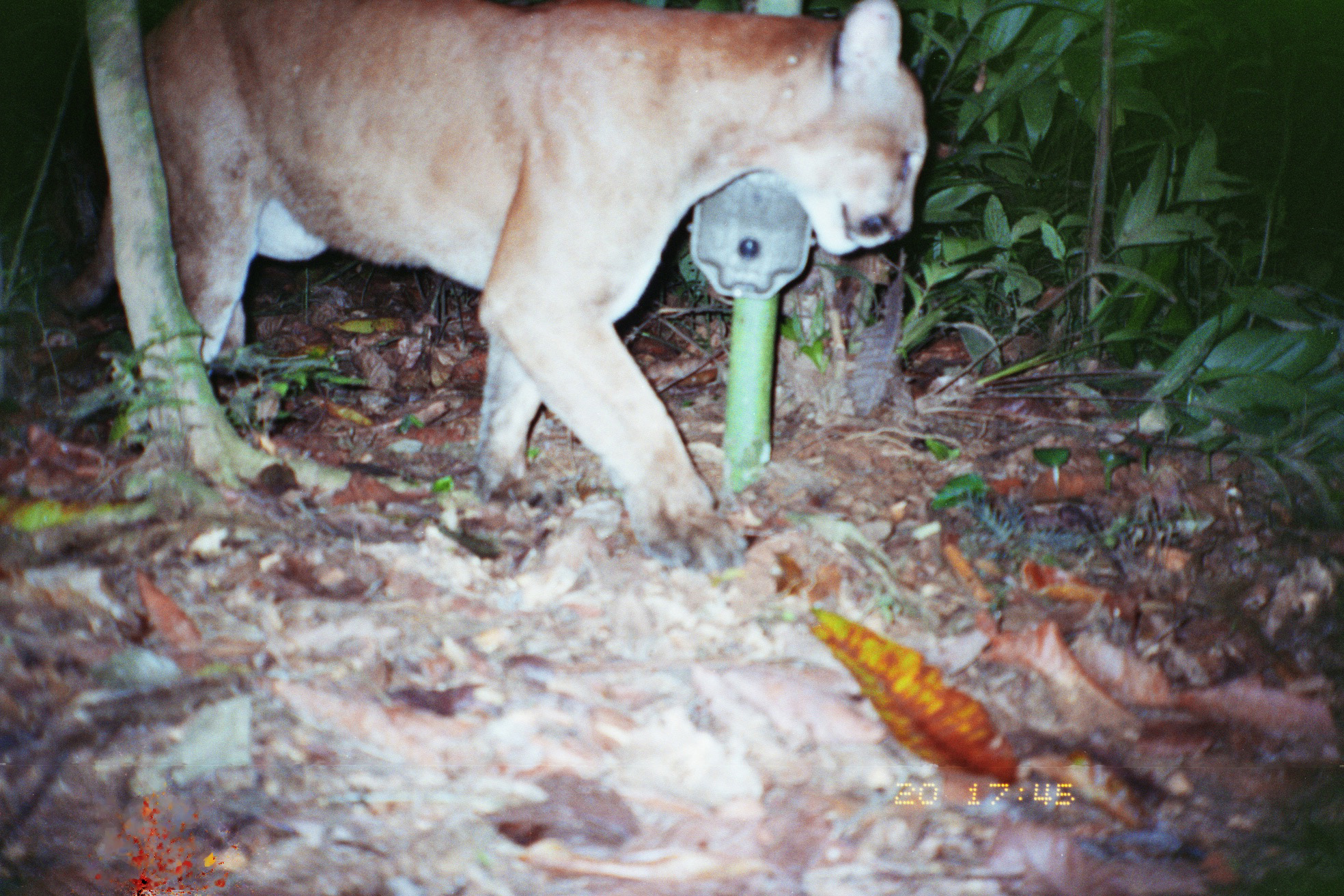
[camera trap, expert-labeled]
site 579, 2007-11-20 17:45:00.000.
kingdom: Animalia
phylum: Chordata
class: Mammalia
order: Carnivora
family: Felidae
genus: Puma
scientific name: Puma concolor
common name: mountain lion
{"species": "Puma concolor (mountain lion)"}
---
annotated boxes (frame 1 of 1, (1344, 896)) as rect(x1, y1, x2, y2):
puma concolor: rect(51, 2, 933, 539)